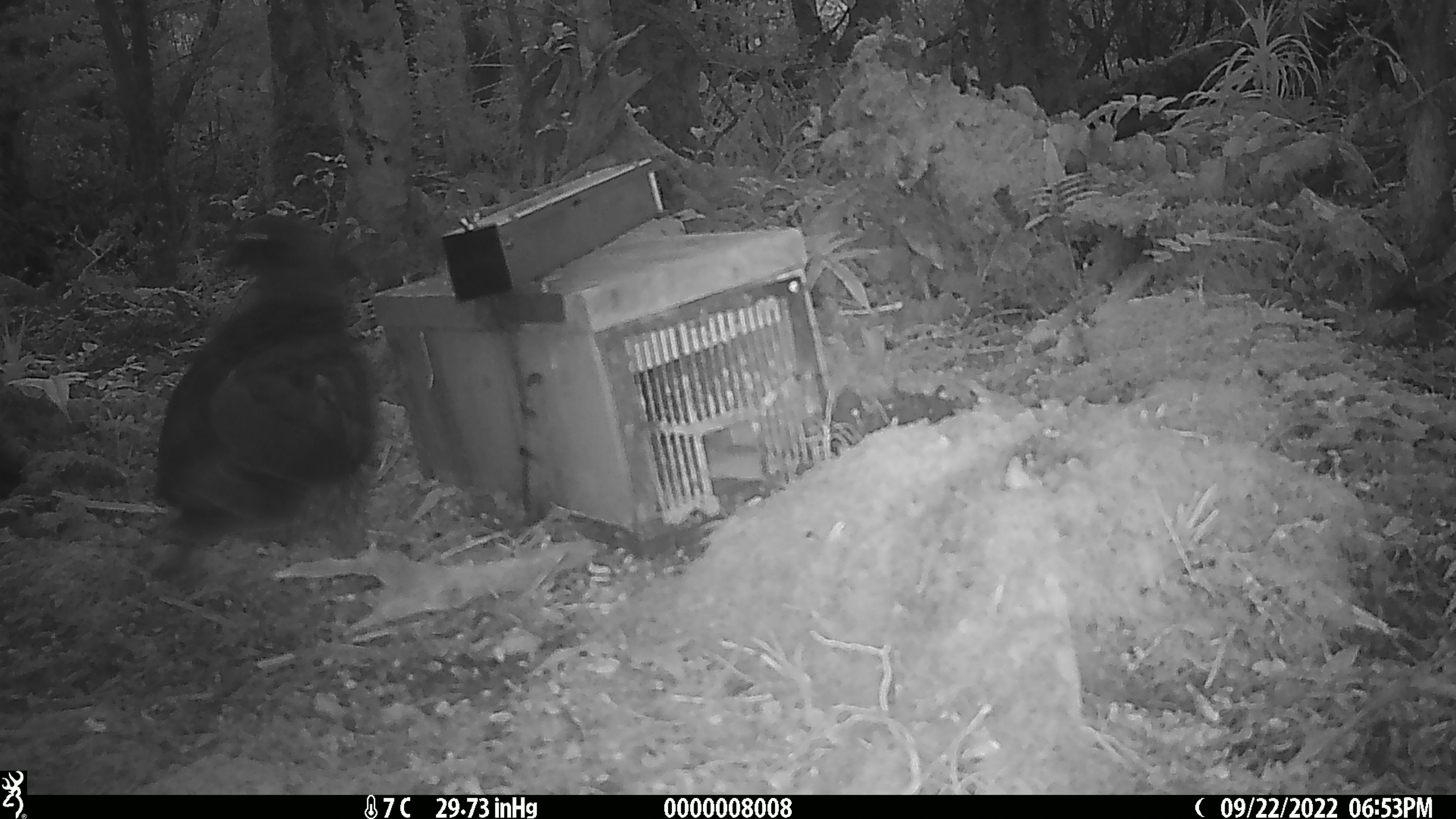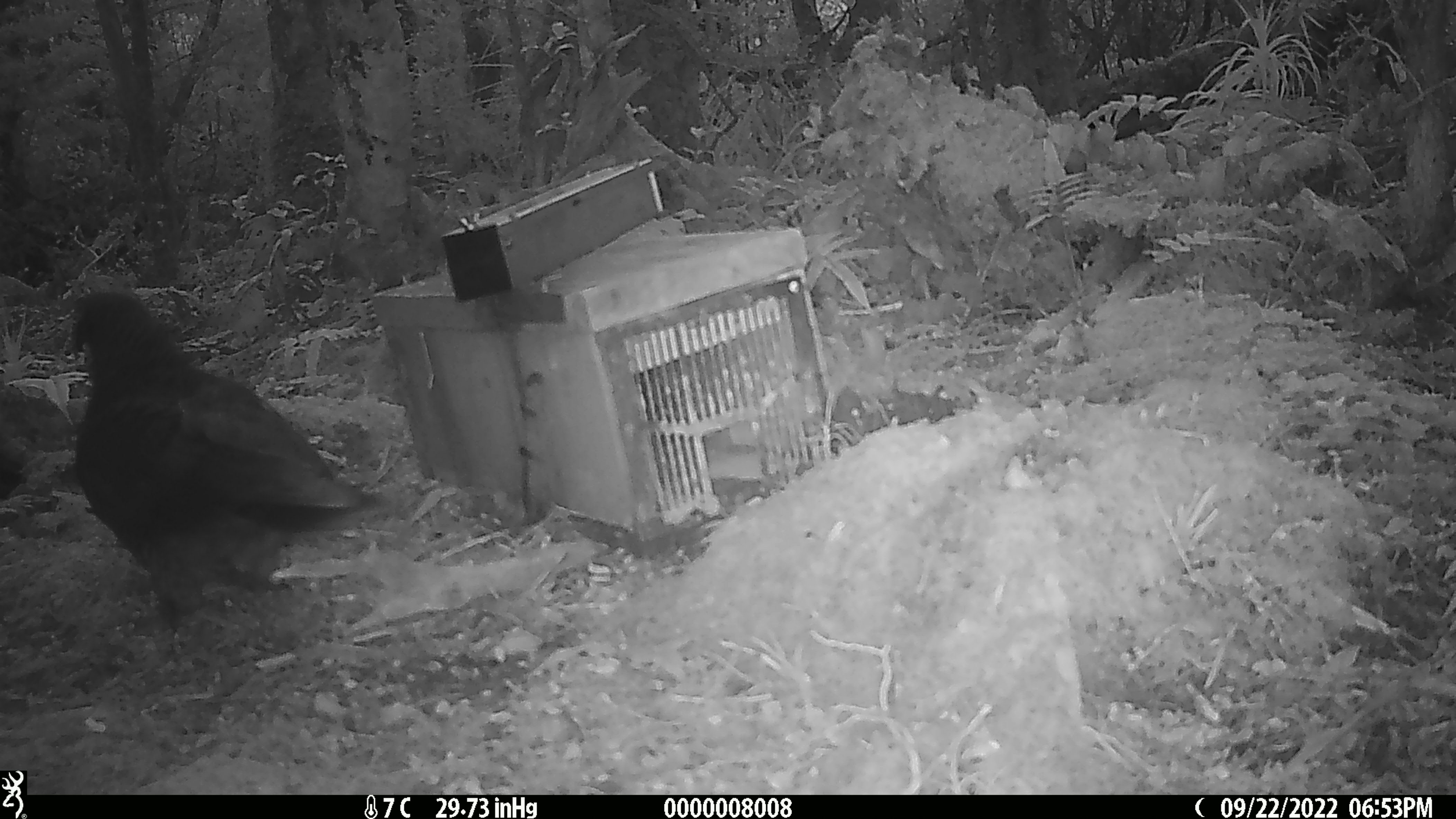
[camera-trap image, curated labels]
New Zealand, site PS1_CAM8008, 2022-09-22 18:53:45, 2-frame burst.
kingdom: Animalia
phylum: Chordata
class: Aves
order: Psittaciformes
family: Strigopidae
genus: Nestor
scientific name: Nestor notabilis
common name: kea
Kea (Nestor notabilis).